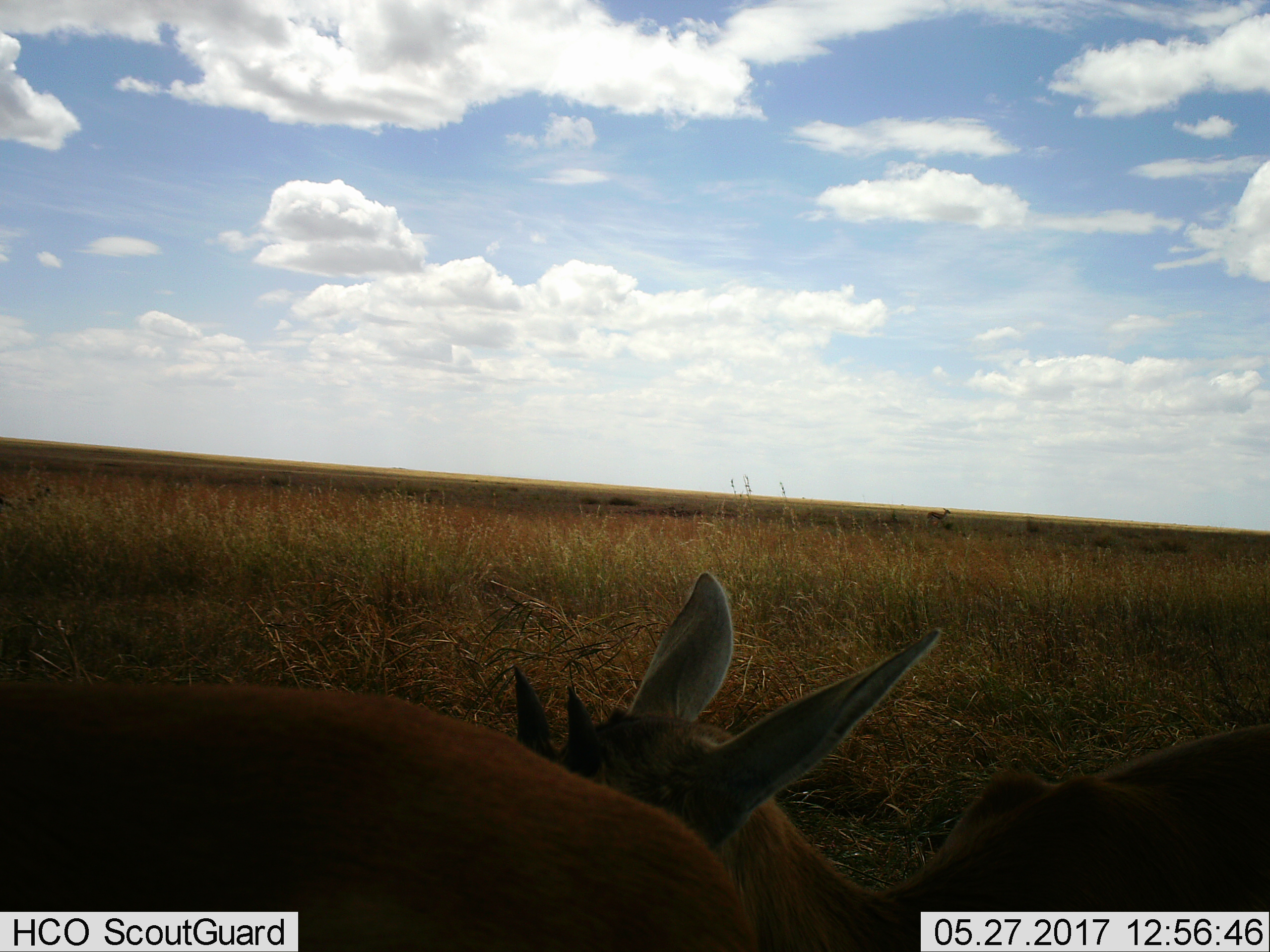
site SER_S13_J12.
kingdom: Animalia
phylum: Chordata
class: Mammalia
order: Artiodactyla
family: Bovidae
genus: Eudorcas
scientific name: Eudorcas thomsonii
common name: thomson's gazelle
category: gazellethomsons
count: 3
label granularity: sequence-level